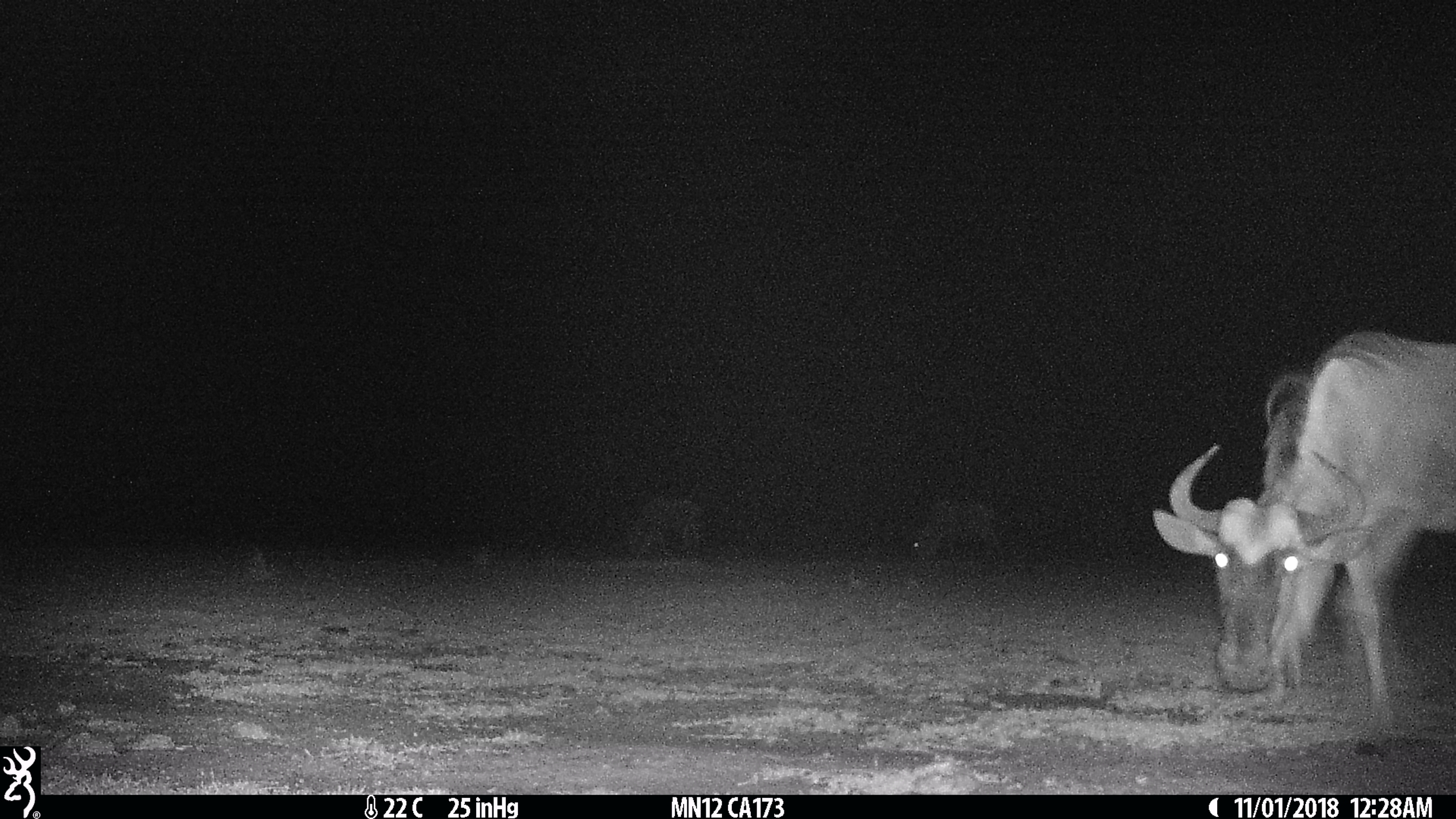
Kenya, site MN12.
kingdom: Animalia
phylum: Chordata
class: Mammalia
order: Artiodactyla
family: Bovidae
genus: Connochaetes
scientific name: Connochaetes taurinus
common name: blue wildebeest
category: wildebeest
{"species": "wildebeest (blue wildebeest) (Connochaetes taurinus)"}